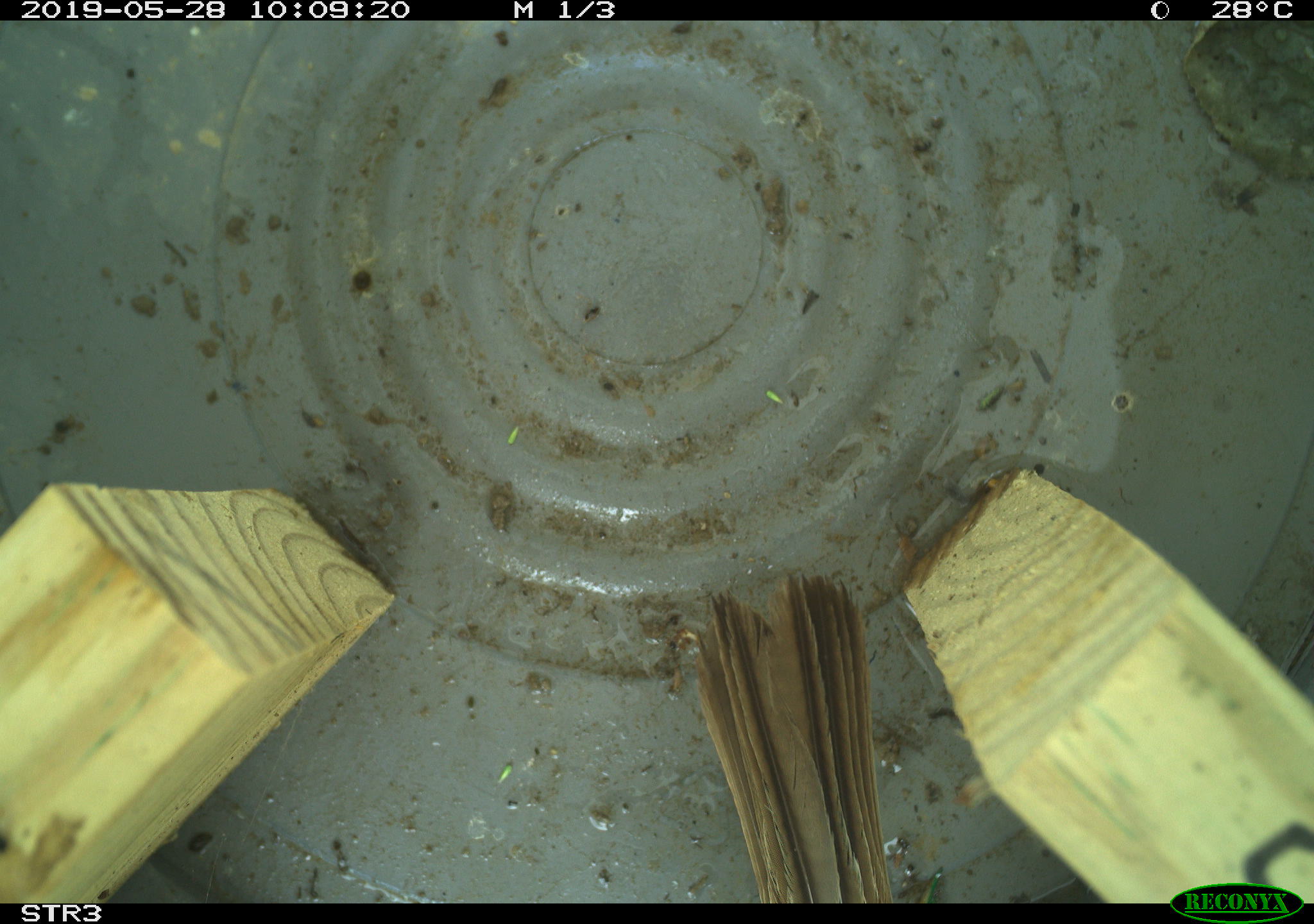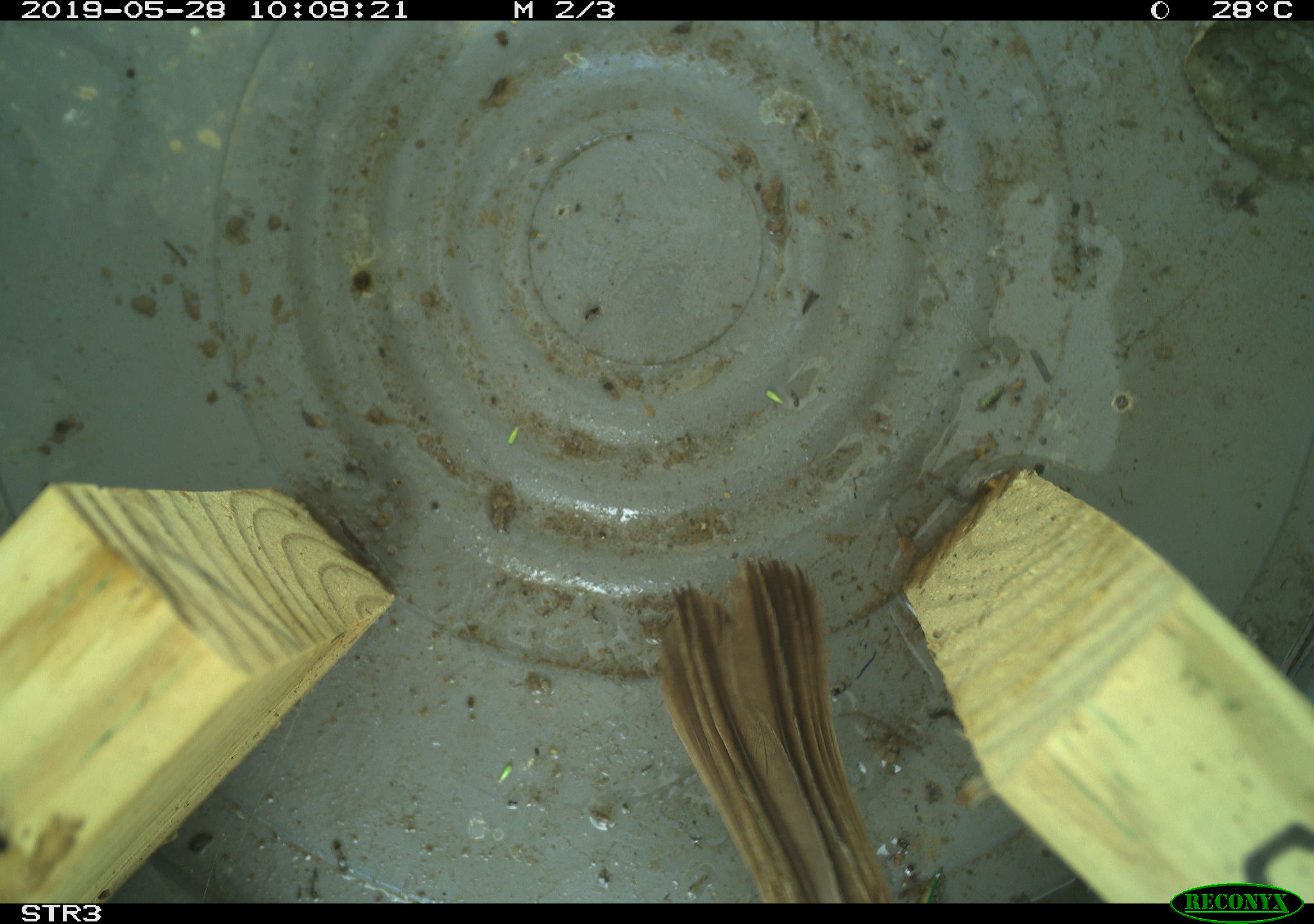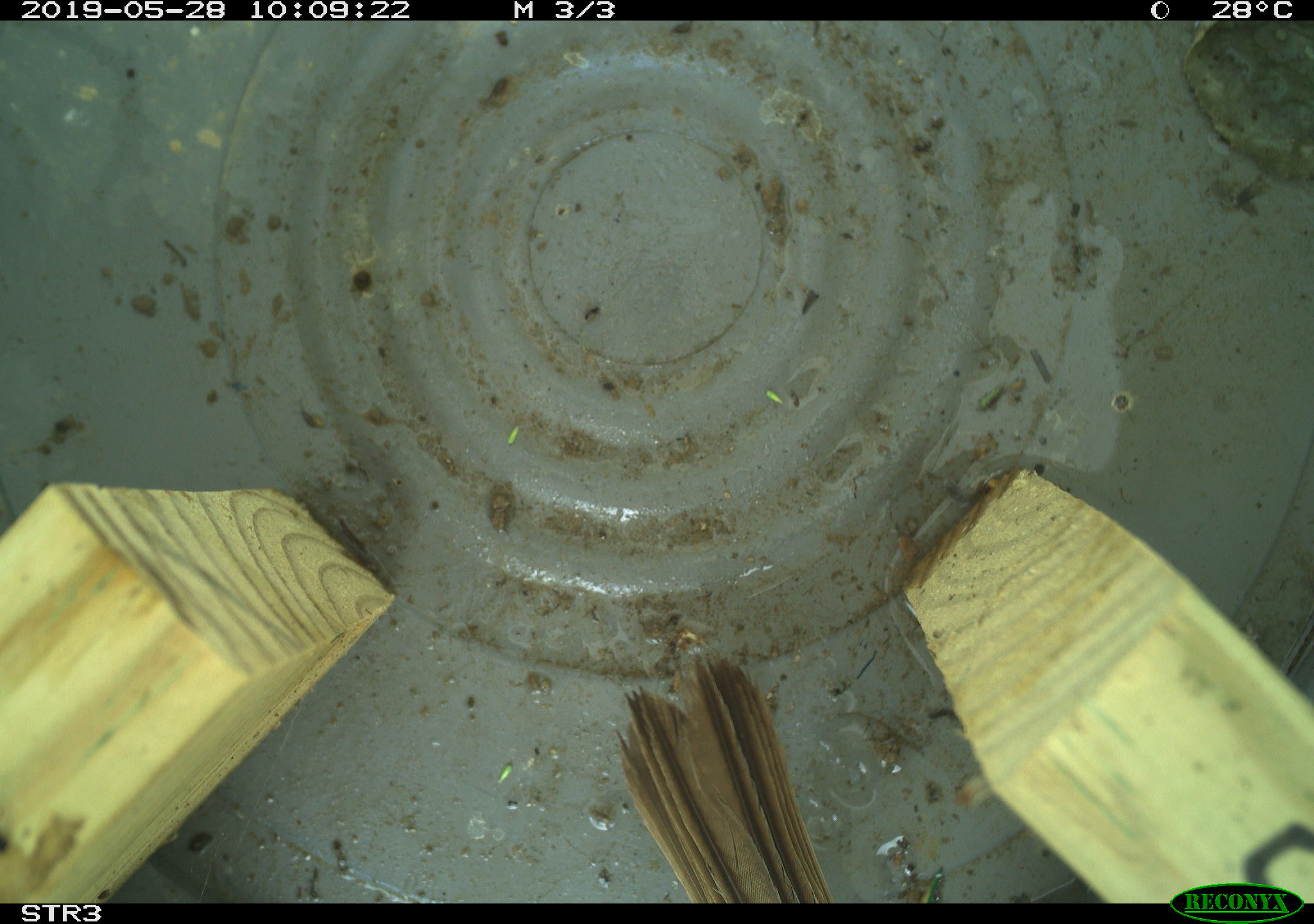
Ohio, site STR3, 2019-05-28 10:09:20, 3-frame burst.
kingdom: Animalia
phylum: Chordata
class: Aves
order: Passeriformes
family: Passerellidae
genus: Melospiza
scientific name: Melospiza melodia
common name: song sparrow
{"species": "song sparrow (Melospiza melodia)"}